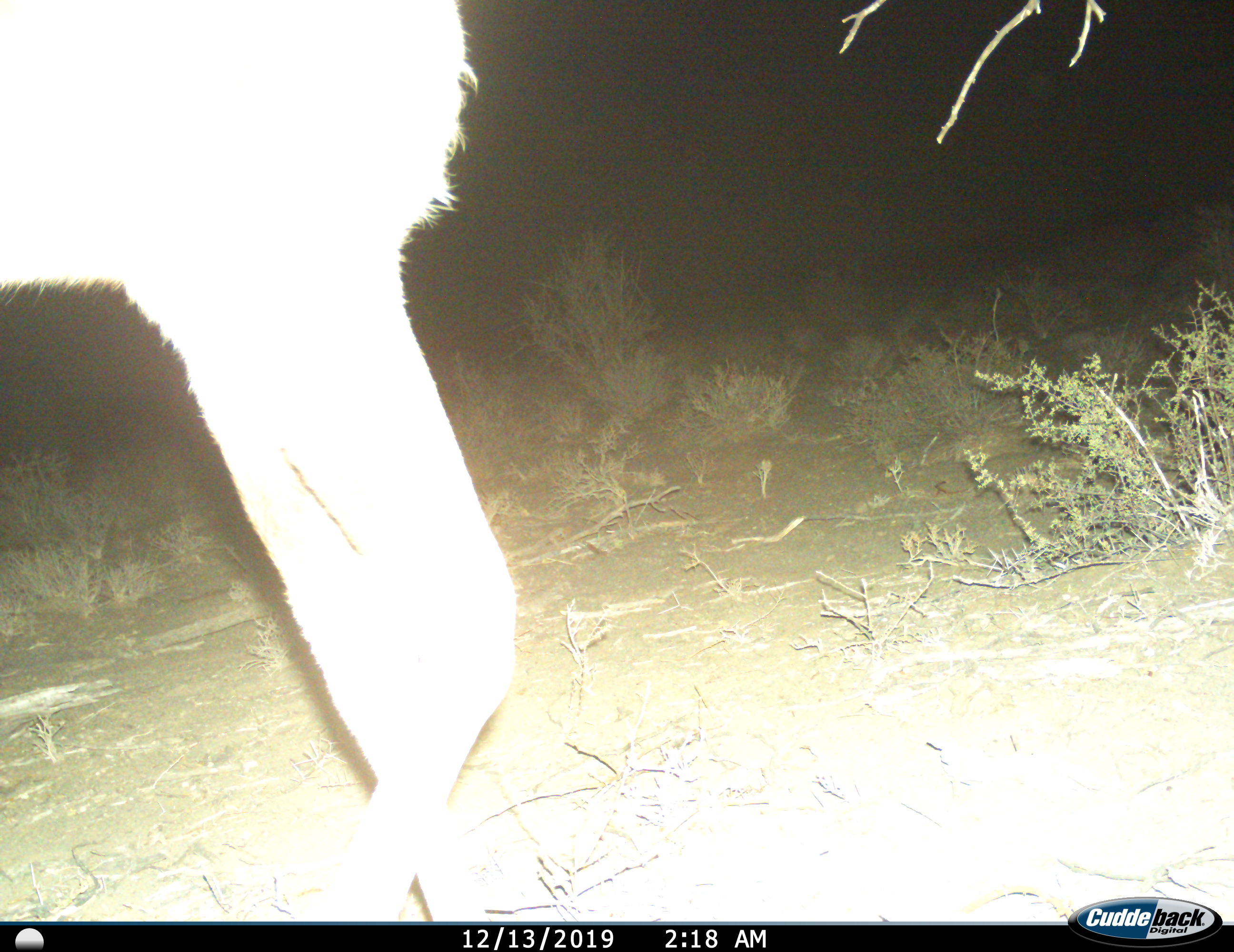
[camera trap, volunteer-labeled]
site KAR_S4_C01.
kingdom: Animalia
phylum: Chordata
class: Mammalia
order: Artiodactyla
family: Bovidae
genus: Tragelaphus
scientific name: Tragelaphus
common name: kudu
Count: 1.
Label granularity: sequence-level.